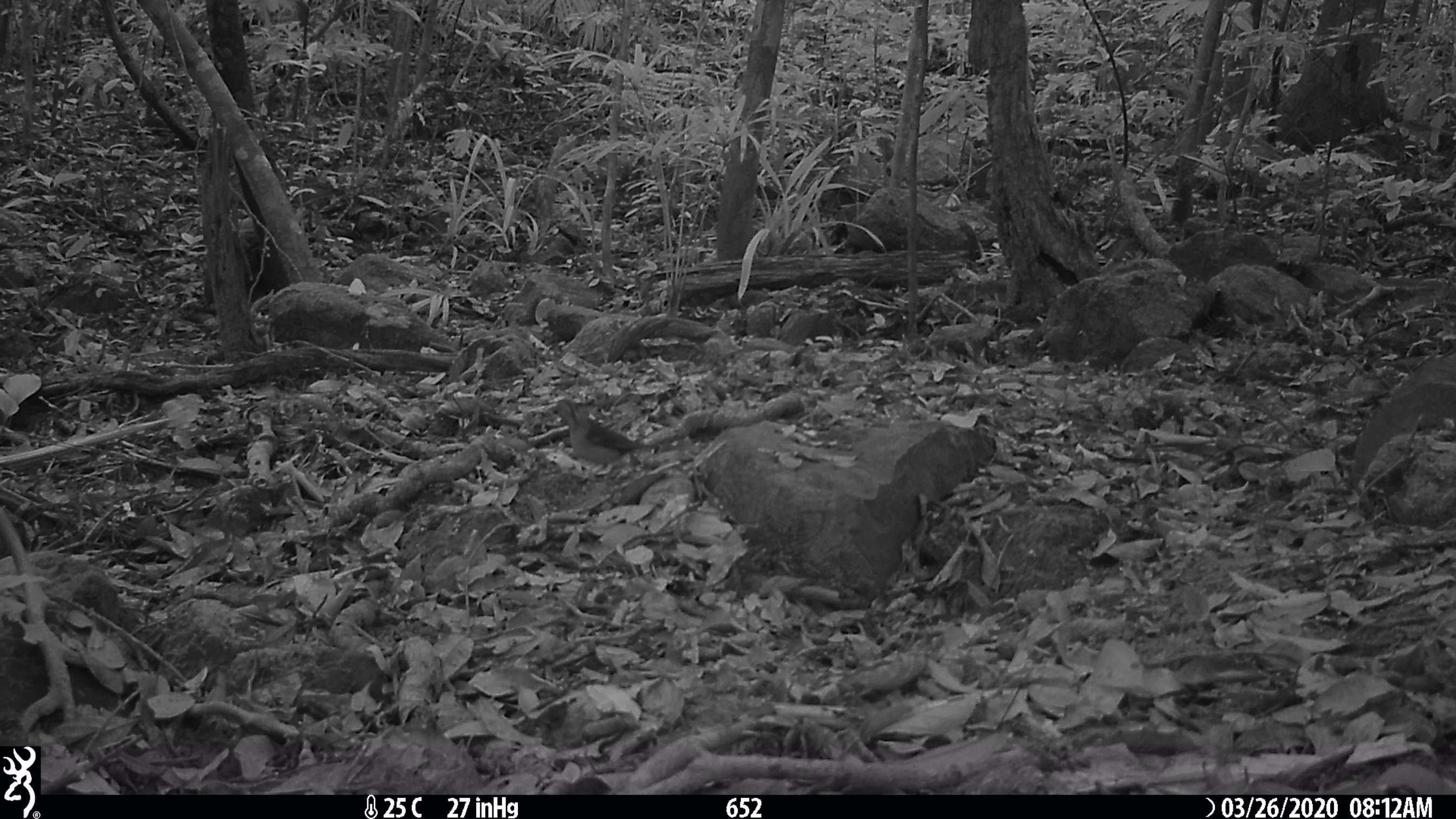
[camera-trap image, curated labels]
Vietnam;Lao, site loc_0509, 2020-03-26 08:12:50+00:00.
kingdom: Animalia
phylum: Chordata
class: Aves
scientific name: Aves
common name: bird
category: unidentified bird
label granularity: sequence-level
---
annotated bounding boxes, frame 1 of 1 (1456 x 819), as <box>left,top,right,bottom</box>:
unidentified bird: <box>552,396,651,476</box>